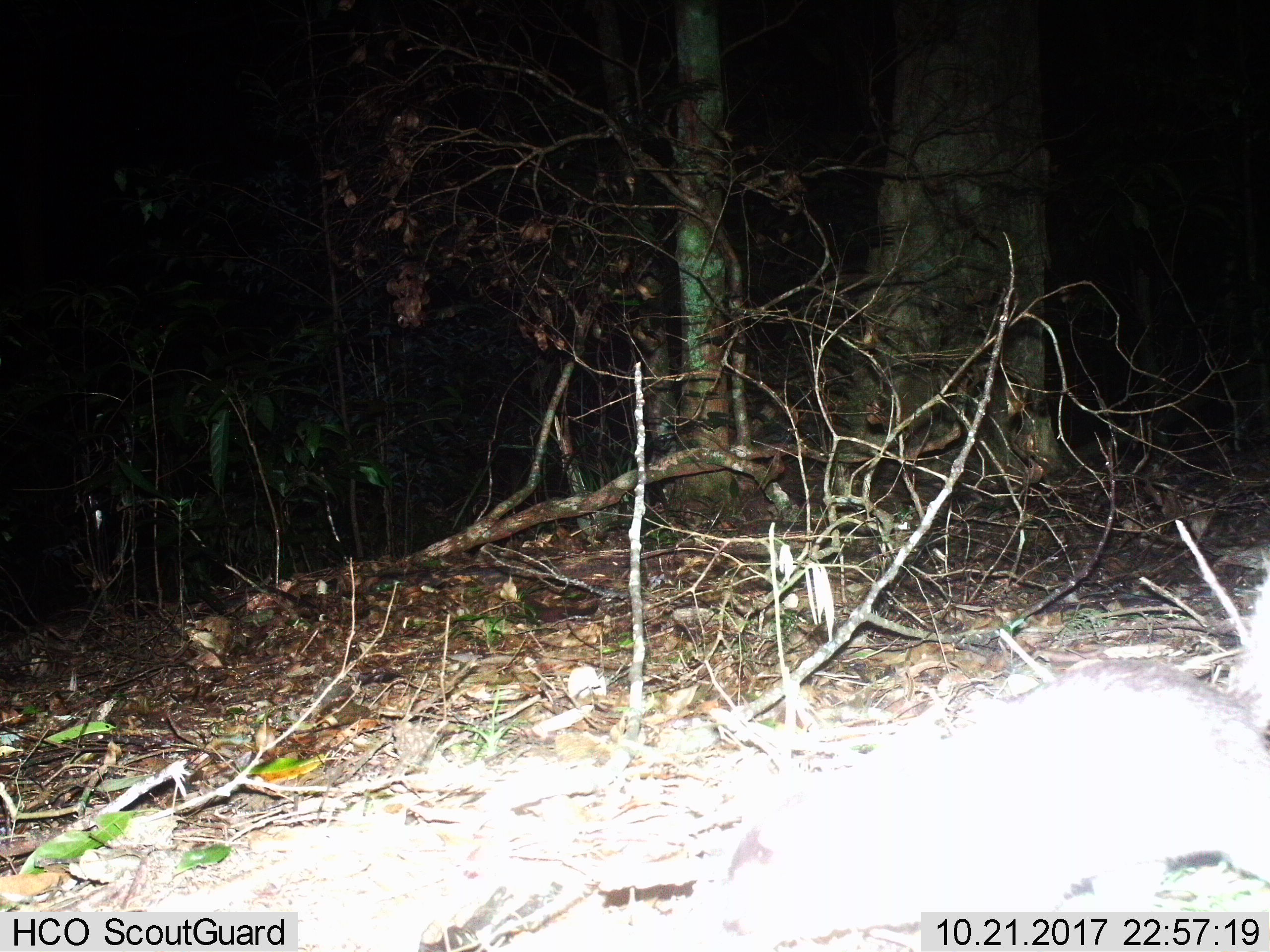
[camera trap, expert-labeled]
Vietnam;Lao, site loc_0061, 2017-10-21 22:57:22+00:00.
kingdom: Animalia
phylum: Chordata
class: Mammalia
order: Carnivora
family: Mustelidae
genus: Melogale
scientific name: Melogale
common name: ferret badger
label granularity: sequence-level